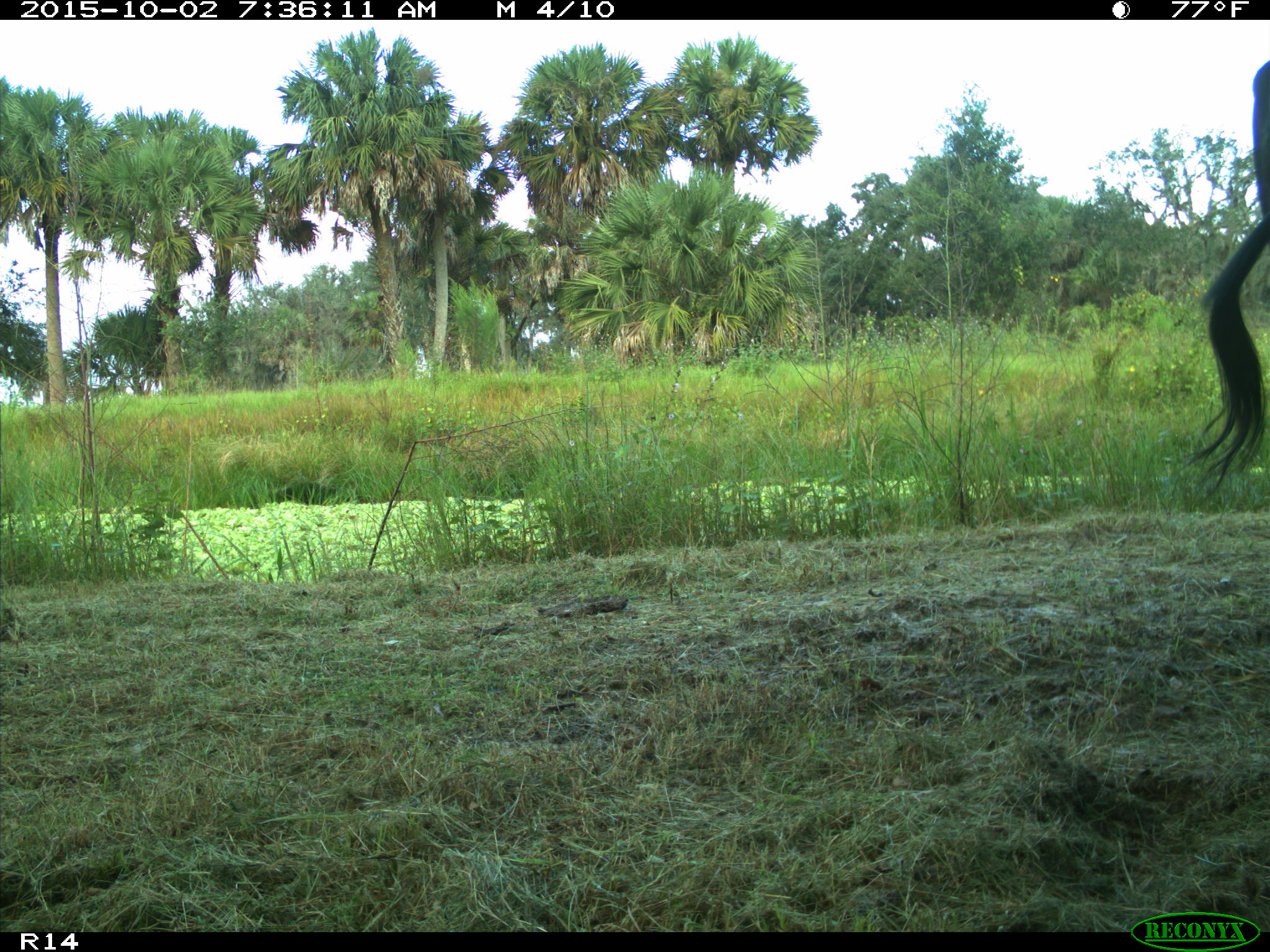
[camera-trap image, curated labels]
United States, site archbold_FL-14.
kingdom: Animalia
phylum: Chordata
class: Mammalia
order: Artiodactyla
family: Bovidae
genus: Bos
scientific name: Bos taurus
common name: domestic cow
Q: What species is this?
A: Bos taurus (domestic cow).